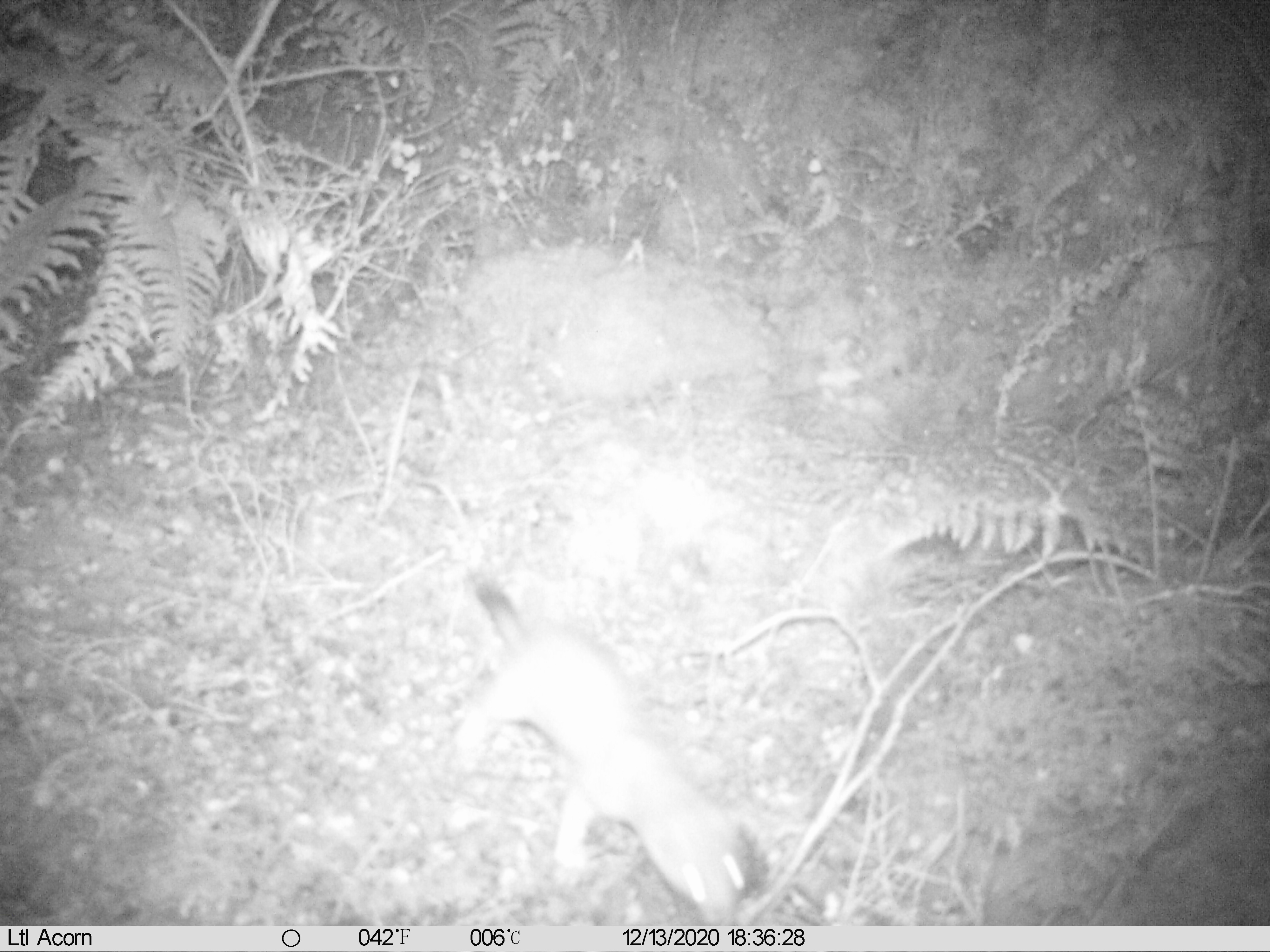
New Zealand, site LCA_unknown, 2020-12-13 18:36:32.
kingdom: Animalia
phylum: Chordata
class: Mammalia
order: Carnivora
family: Mustelidae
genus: Mustela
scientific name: Mustela erminea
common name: stoat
Stoat (Mustela erminea).